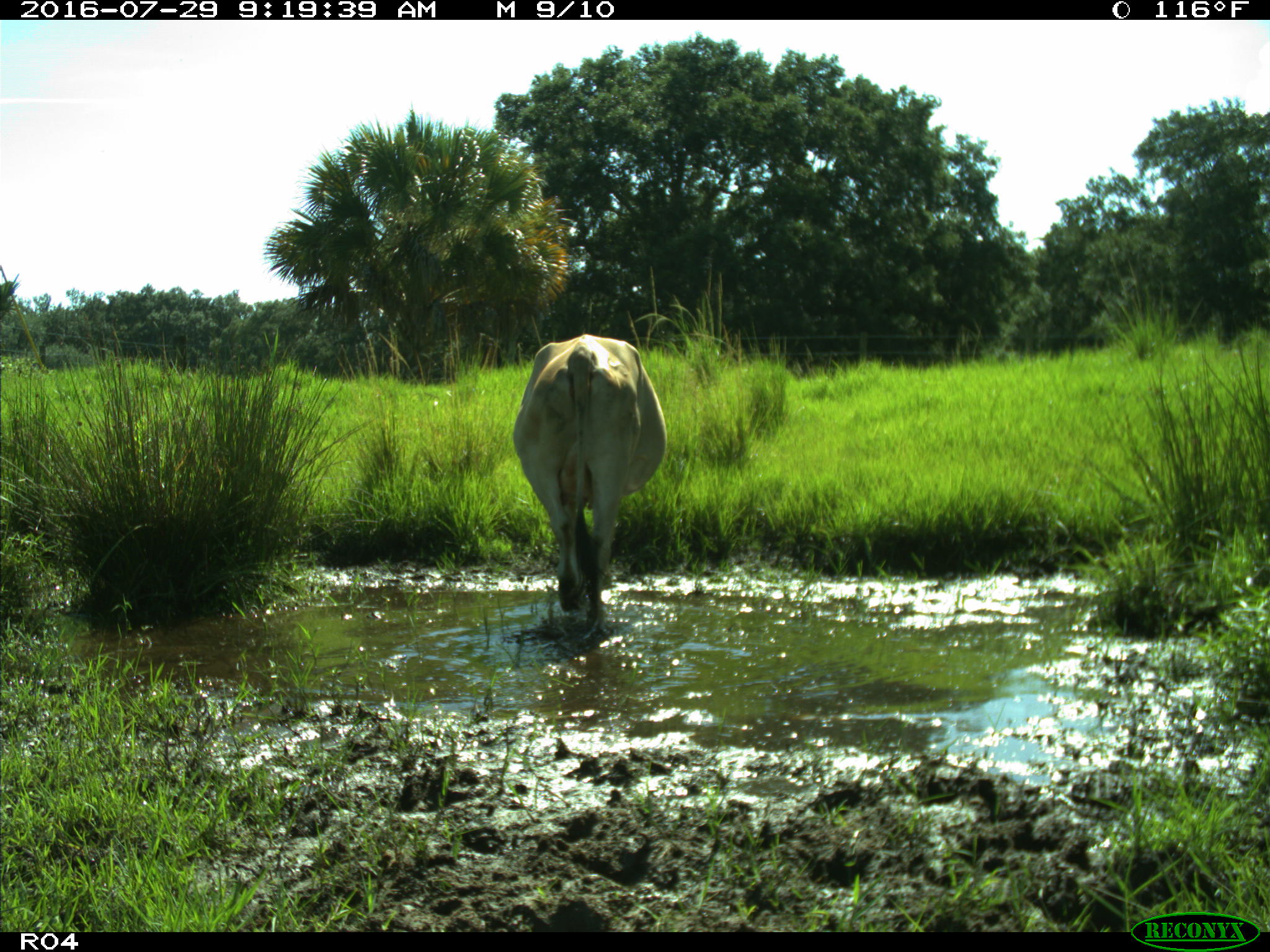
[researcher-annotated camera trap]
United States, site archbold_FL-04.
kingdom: Animalia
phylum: Chordata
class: Mammalia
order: Artiodactyla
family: Bovidae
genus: Bos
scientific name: Bos taurus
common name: domestic cow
Bos taurus (domestic cow).